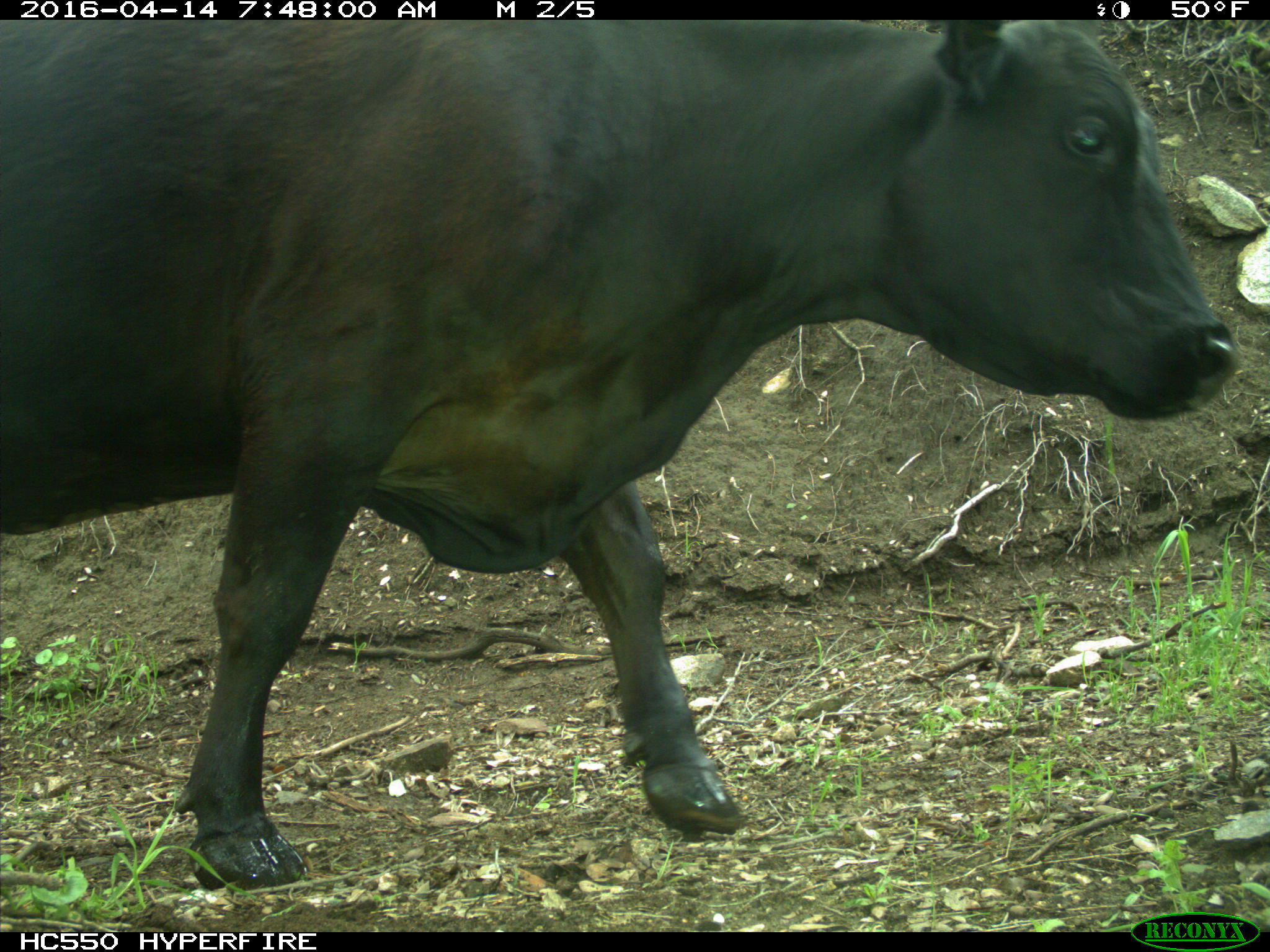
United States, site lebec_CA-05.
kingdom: Animalia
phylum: Chordata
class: Mammalia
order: Artiodactyla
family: Bovidae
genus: Bos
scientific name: Bos taurus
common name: domestic cow